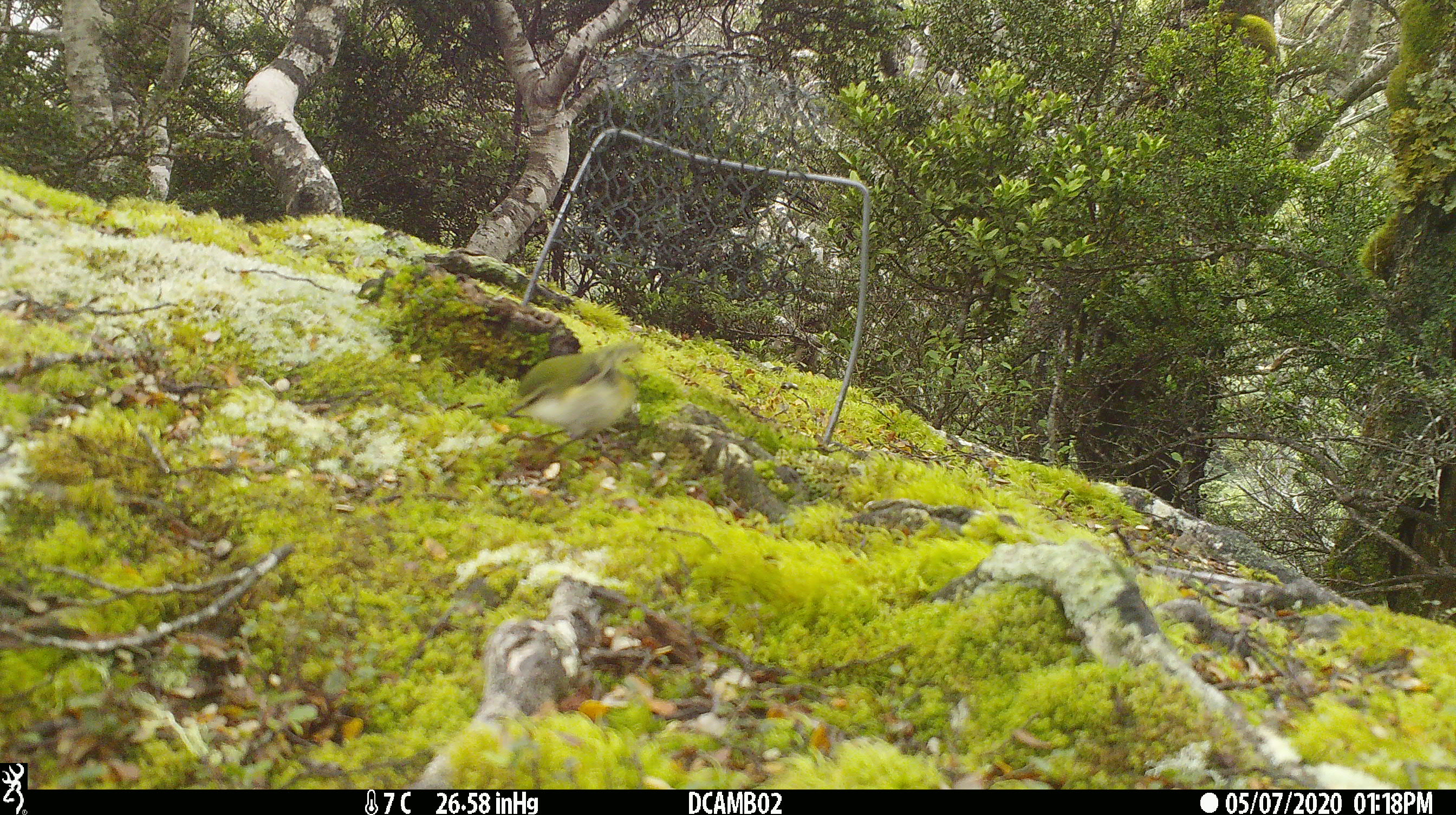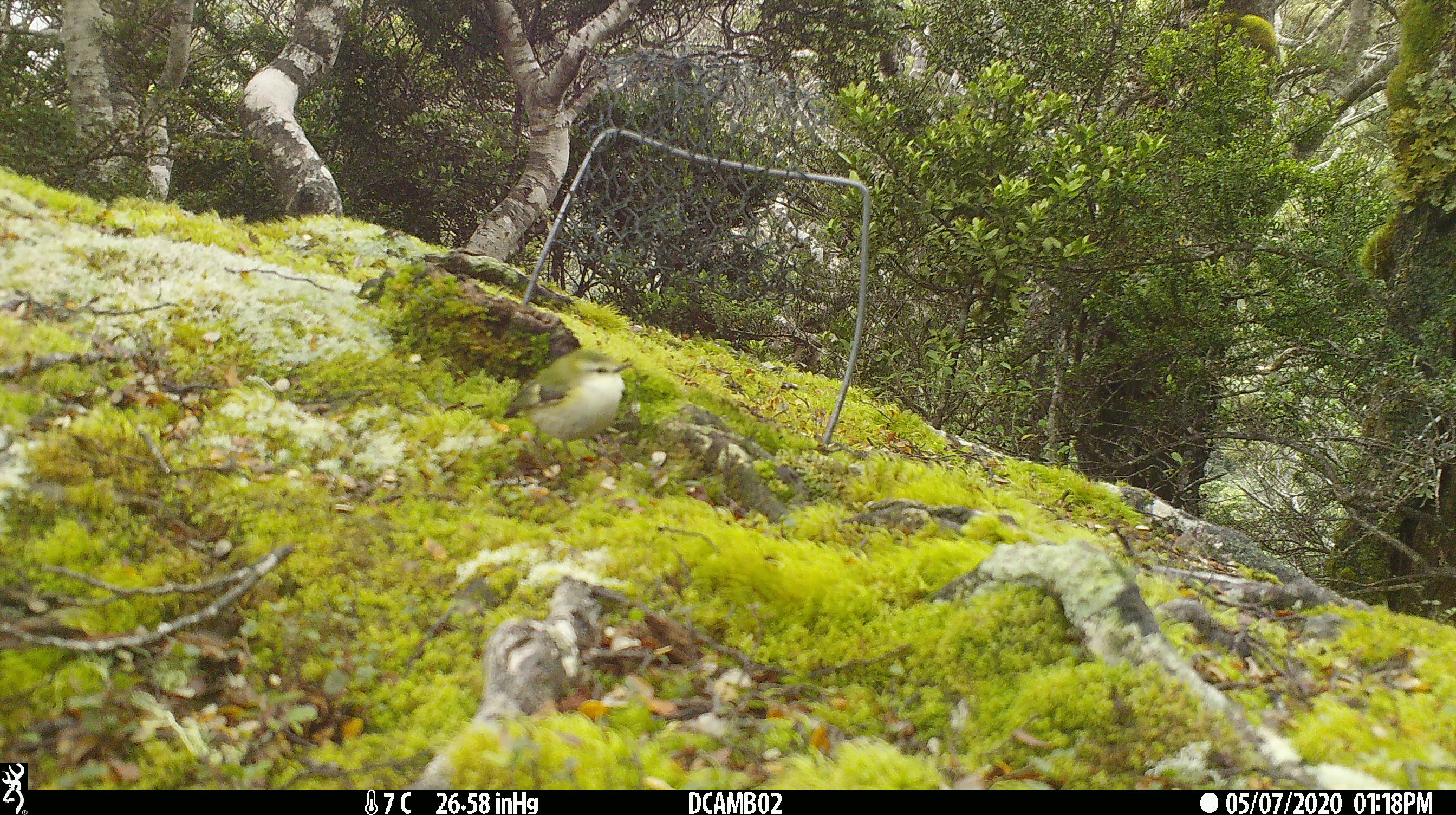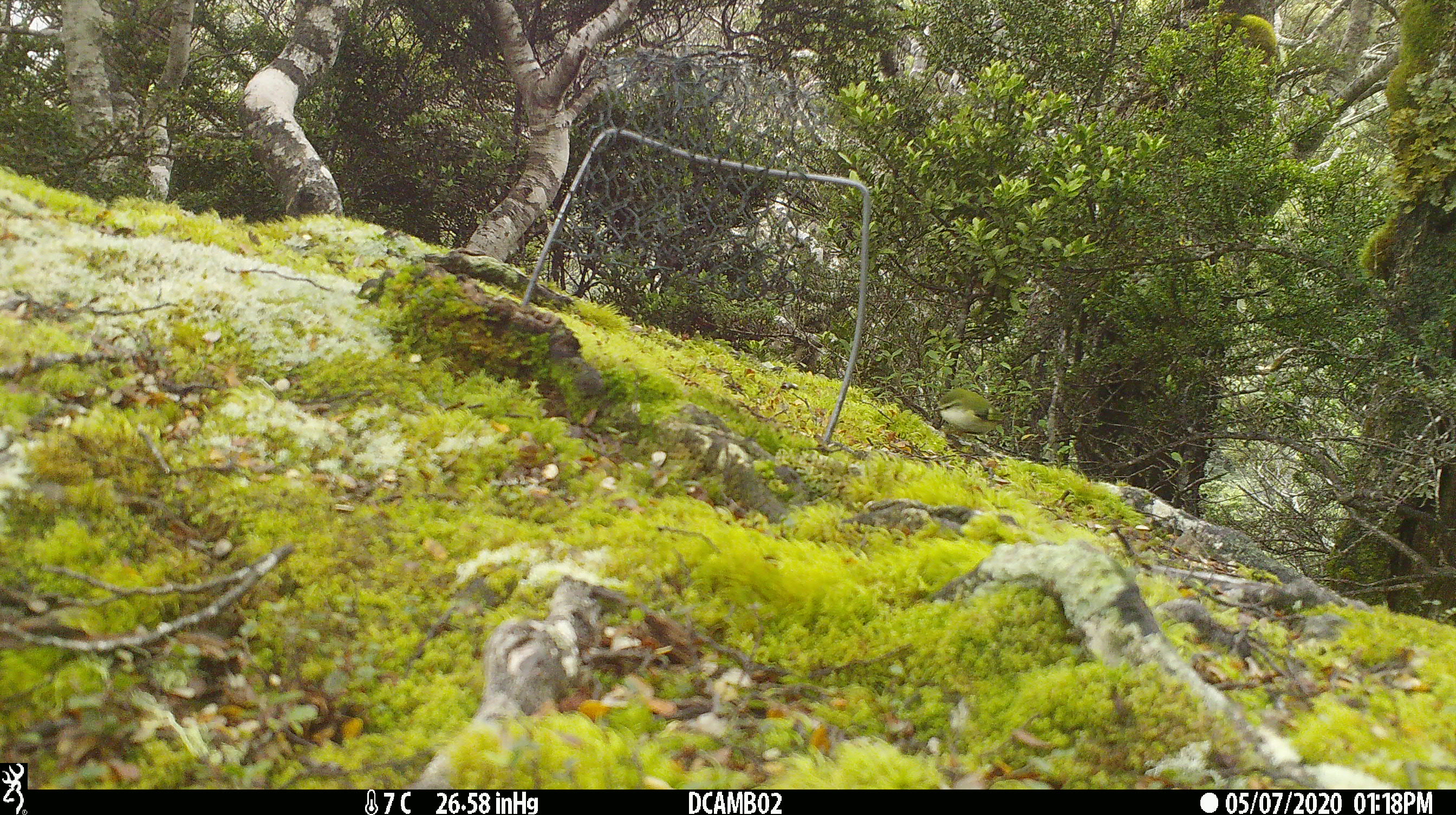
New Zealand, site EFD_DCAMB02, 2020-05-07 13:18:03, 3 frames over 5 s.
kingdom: Animalia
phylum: Chordata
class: Aves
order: Passeriformes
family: Acanthisittidae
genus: Acanthisitta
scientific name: Acanthisitta chloris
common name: rifleman